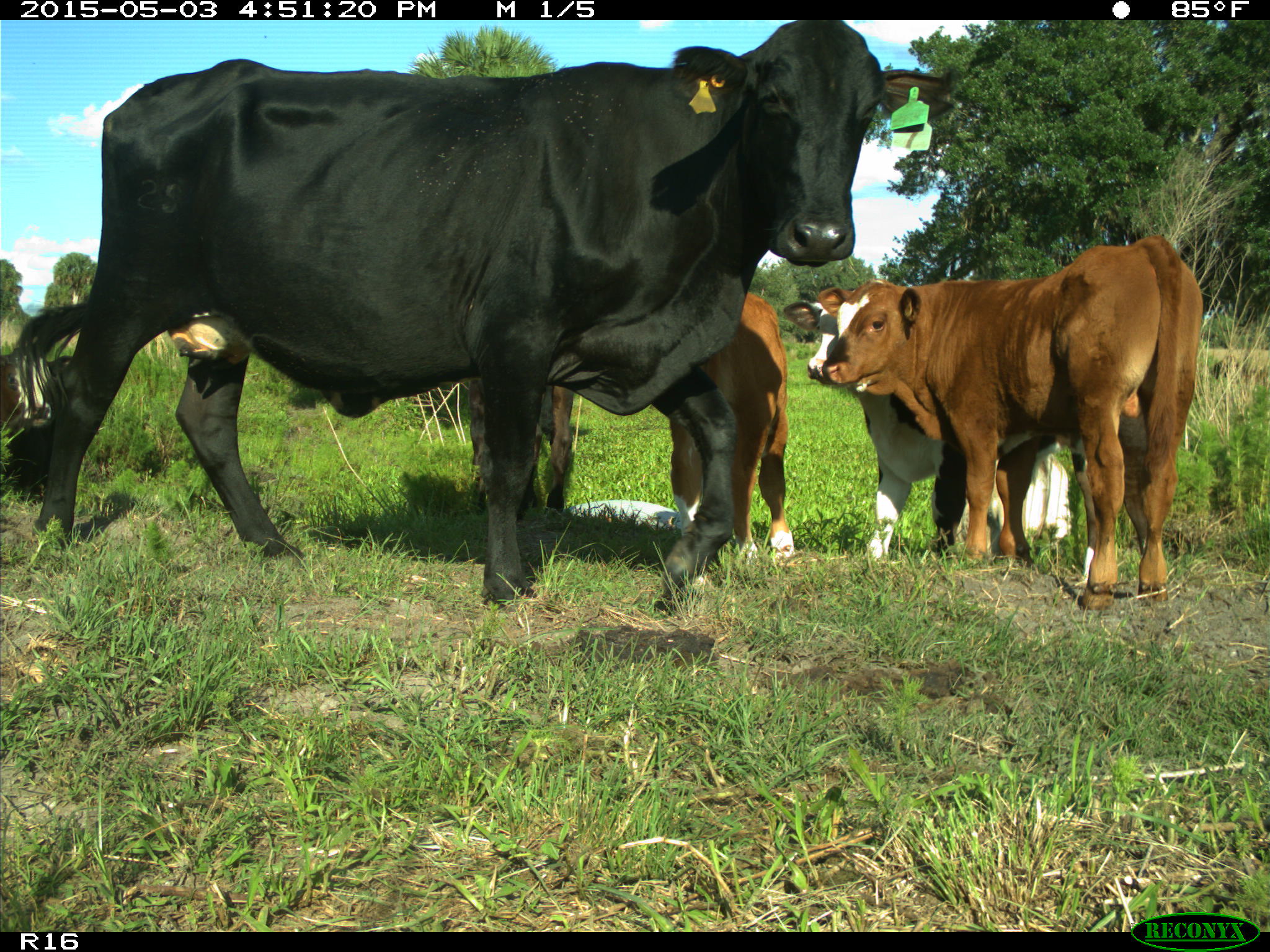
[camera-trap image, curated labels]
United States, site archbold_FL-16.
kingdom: Animalia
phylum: Chordata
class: Mammalia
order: Artiodactyla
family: Bovidae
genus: Bos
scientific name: Bos taurus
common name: domestic cow